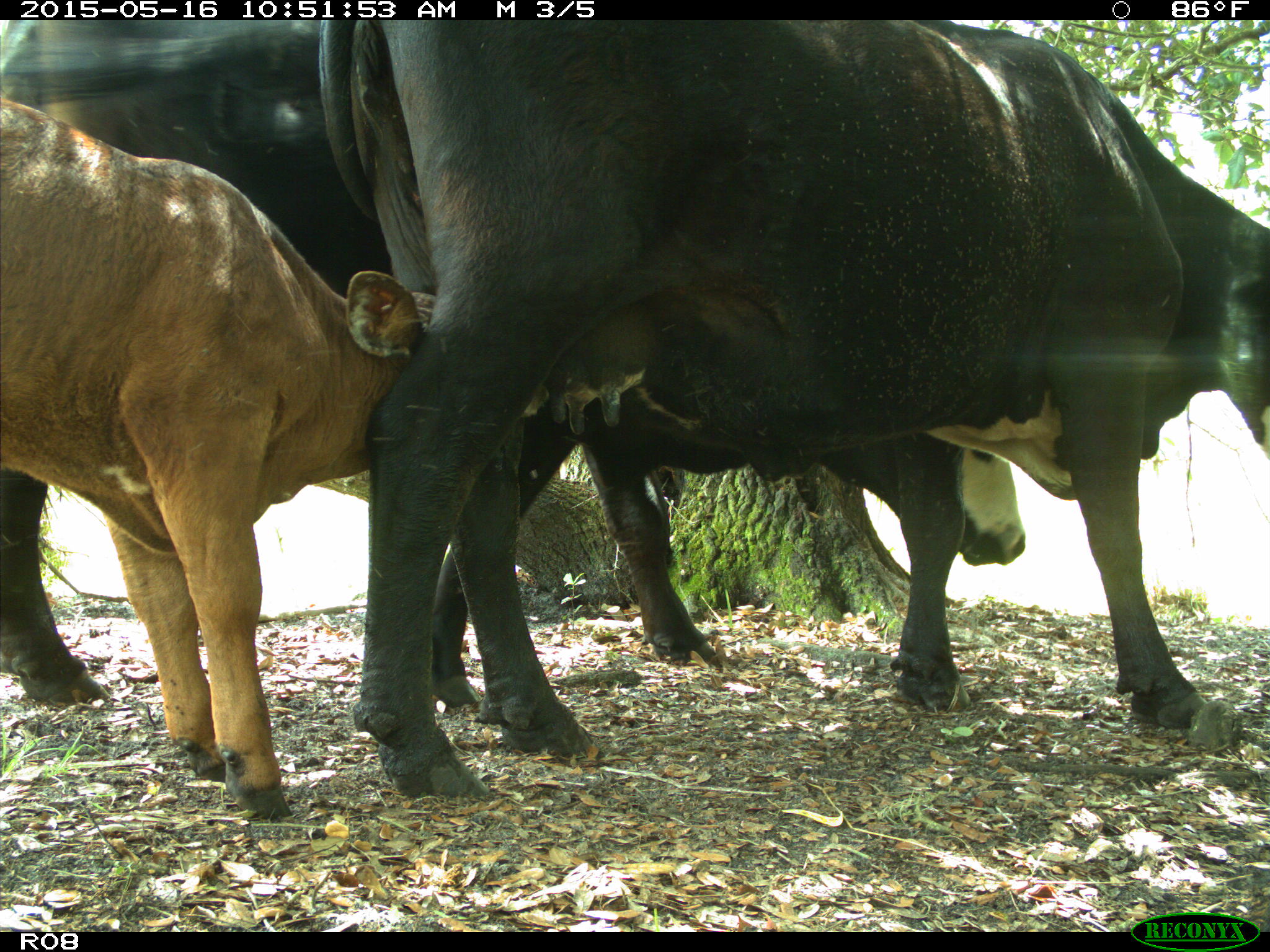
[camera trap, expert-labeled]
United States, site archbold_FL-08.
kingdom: Animalia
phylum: Chordata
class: Mammalia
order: Artiodactyla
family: Bovidae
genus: Bos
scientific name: Bos taurus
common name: domestic cow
Bos taurus (domestic cow).